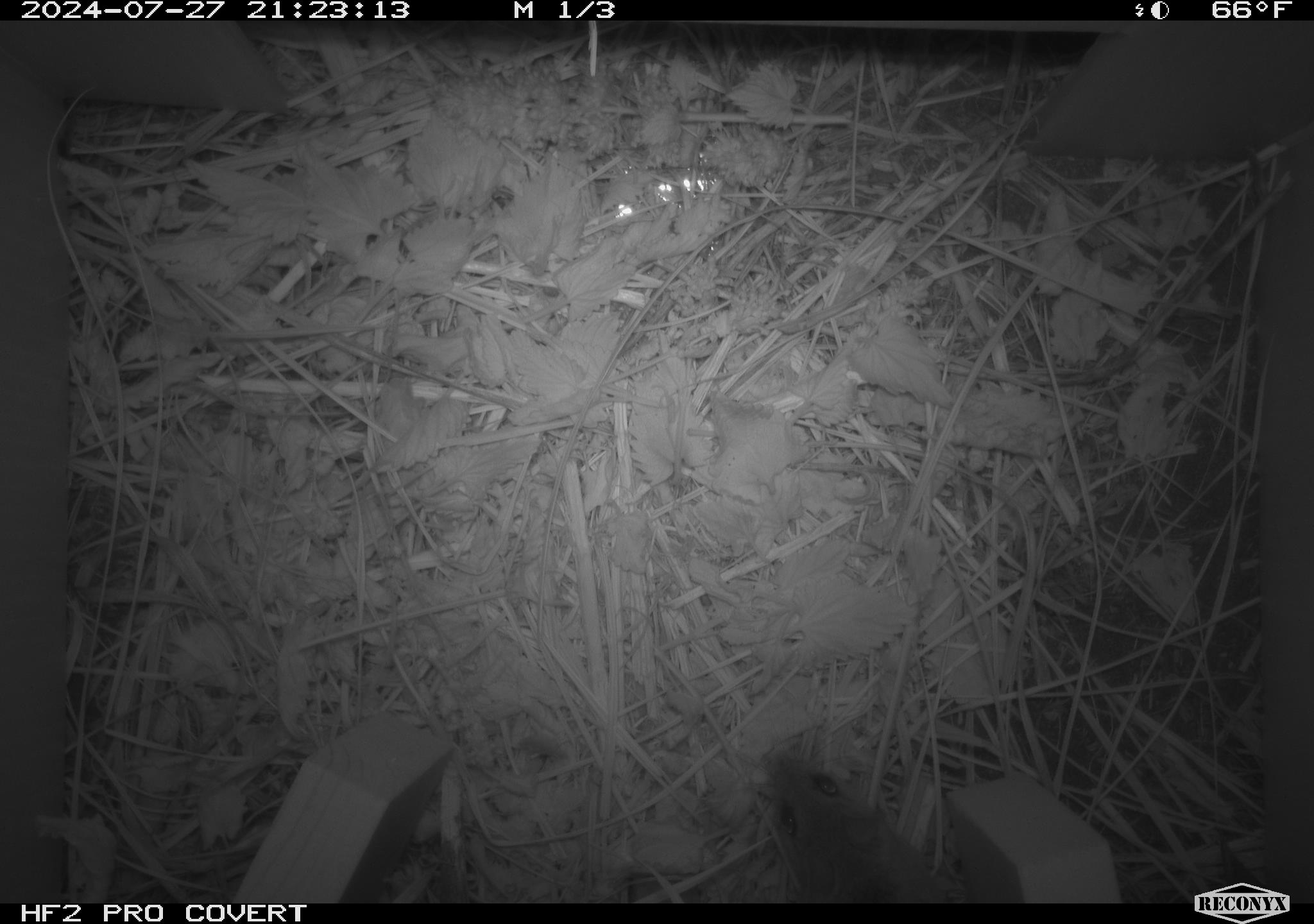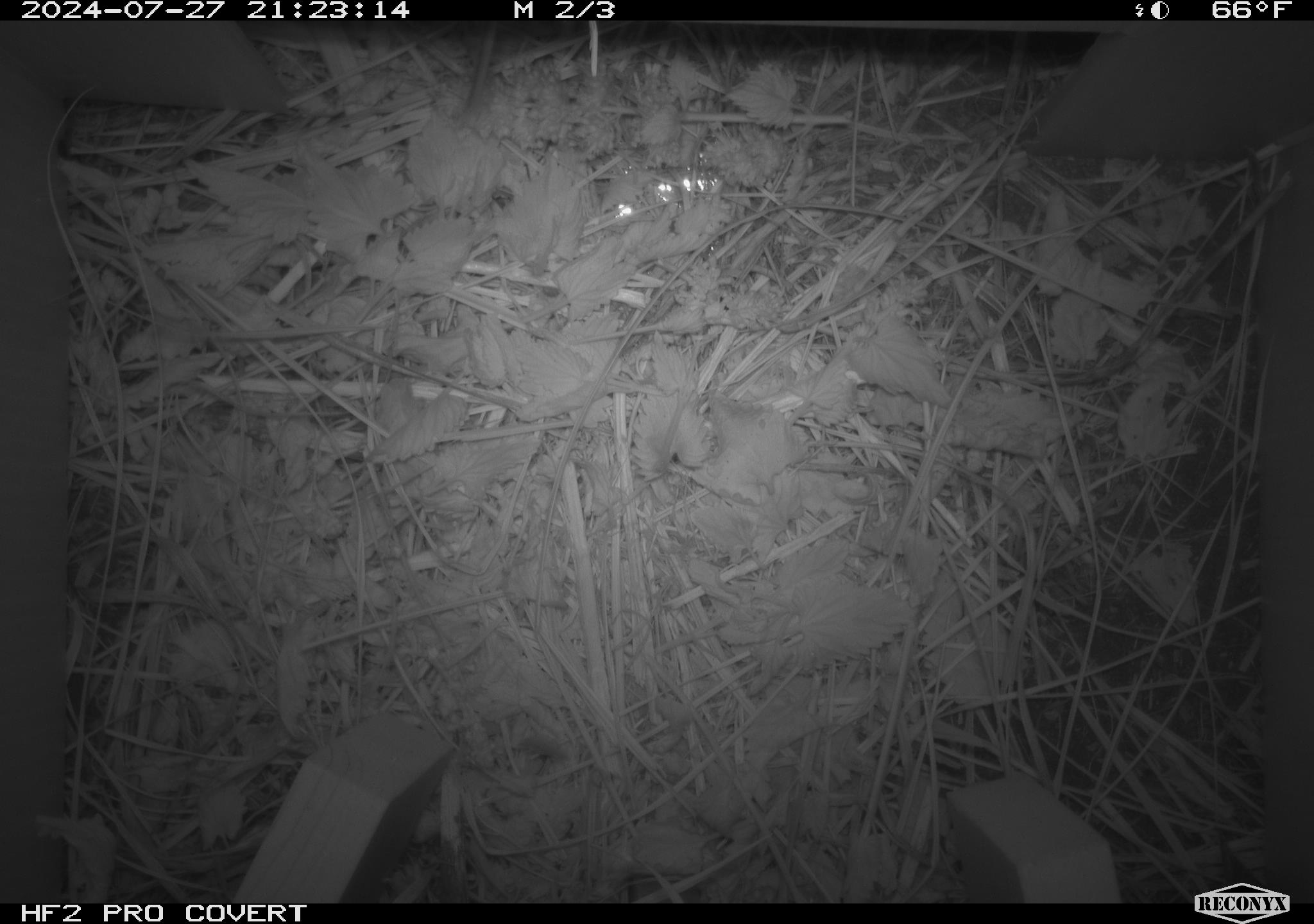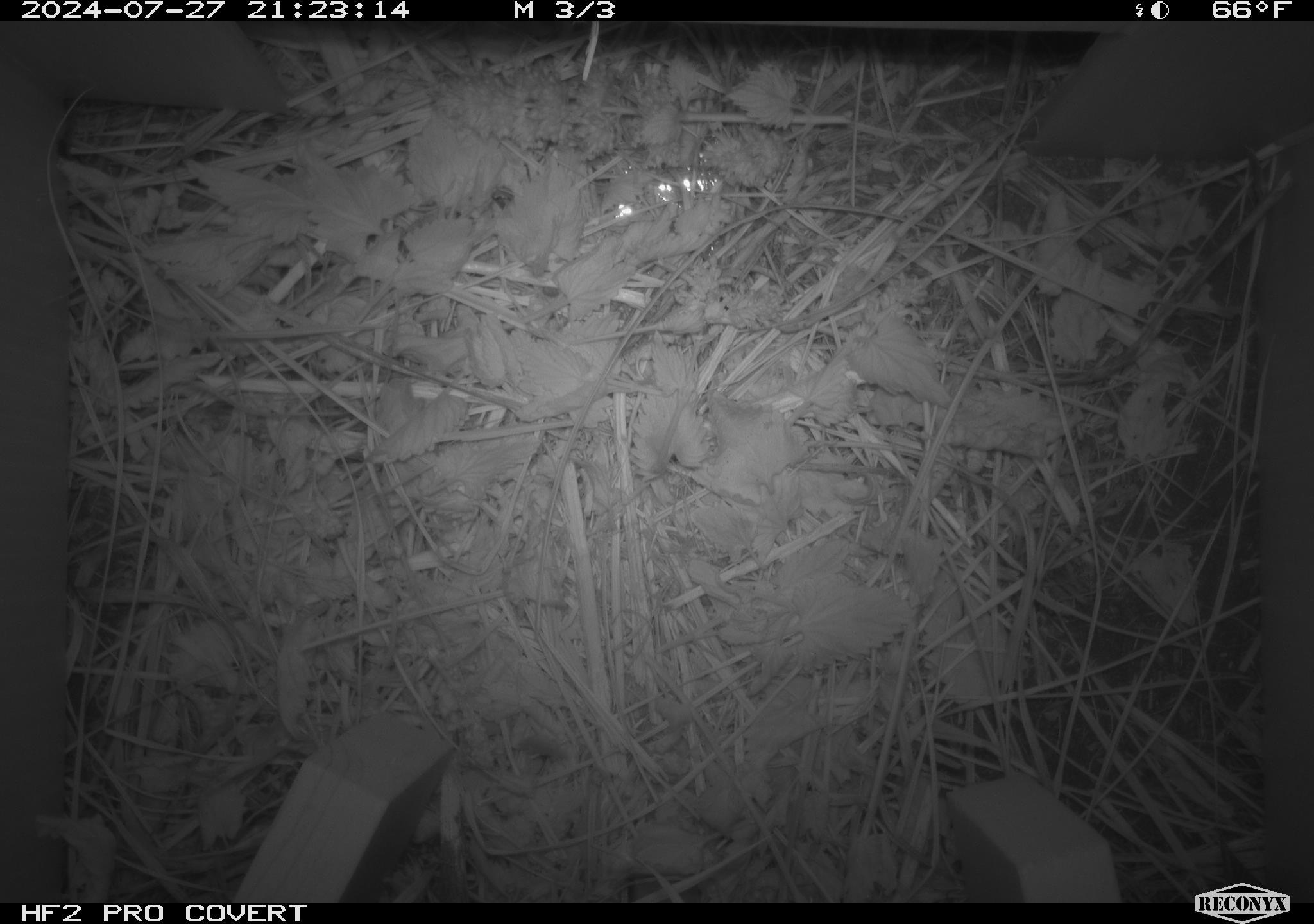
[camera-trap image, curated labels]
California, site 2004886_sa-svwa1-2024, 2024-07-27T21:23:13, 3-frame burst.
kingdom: Animalia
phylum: Chordata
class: Mammalia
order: Rodentia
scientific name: Rodentia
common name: mouse species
Mouse species (Rodentia).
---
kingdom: Animalia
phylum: Chordata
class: Mammalia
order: Rodentia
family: Cricetidae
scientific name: Arvicolinae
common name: voles, lemmings, and muskrats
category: arvicolinae subfamily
Arvicolinae subfamily (voles, lemmings, and muskrats) (Arvicolinae).